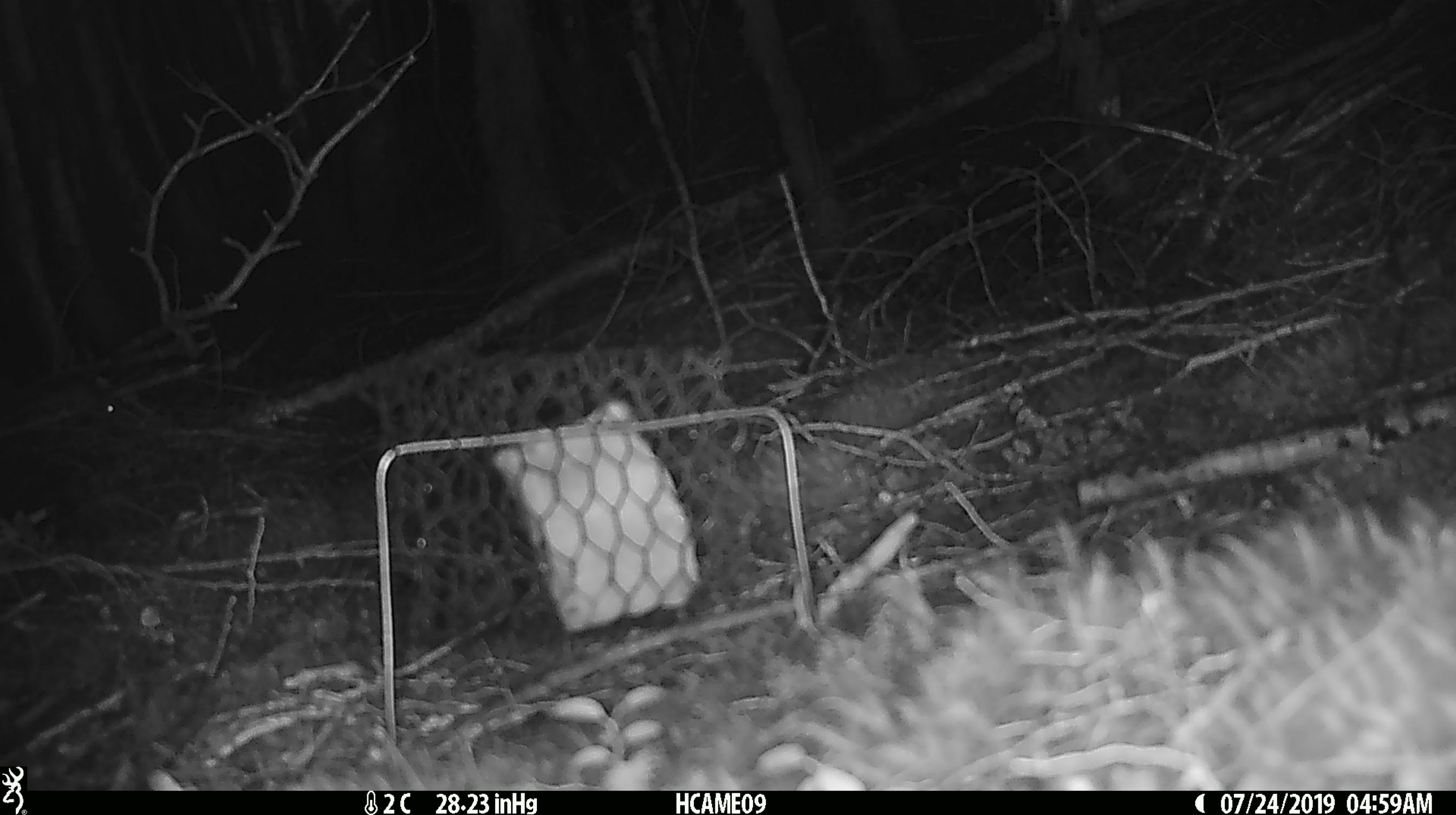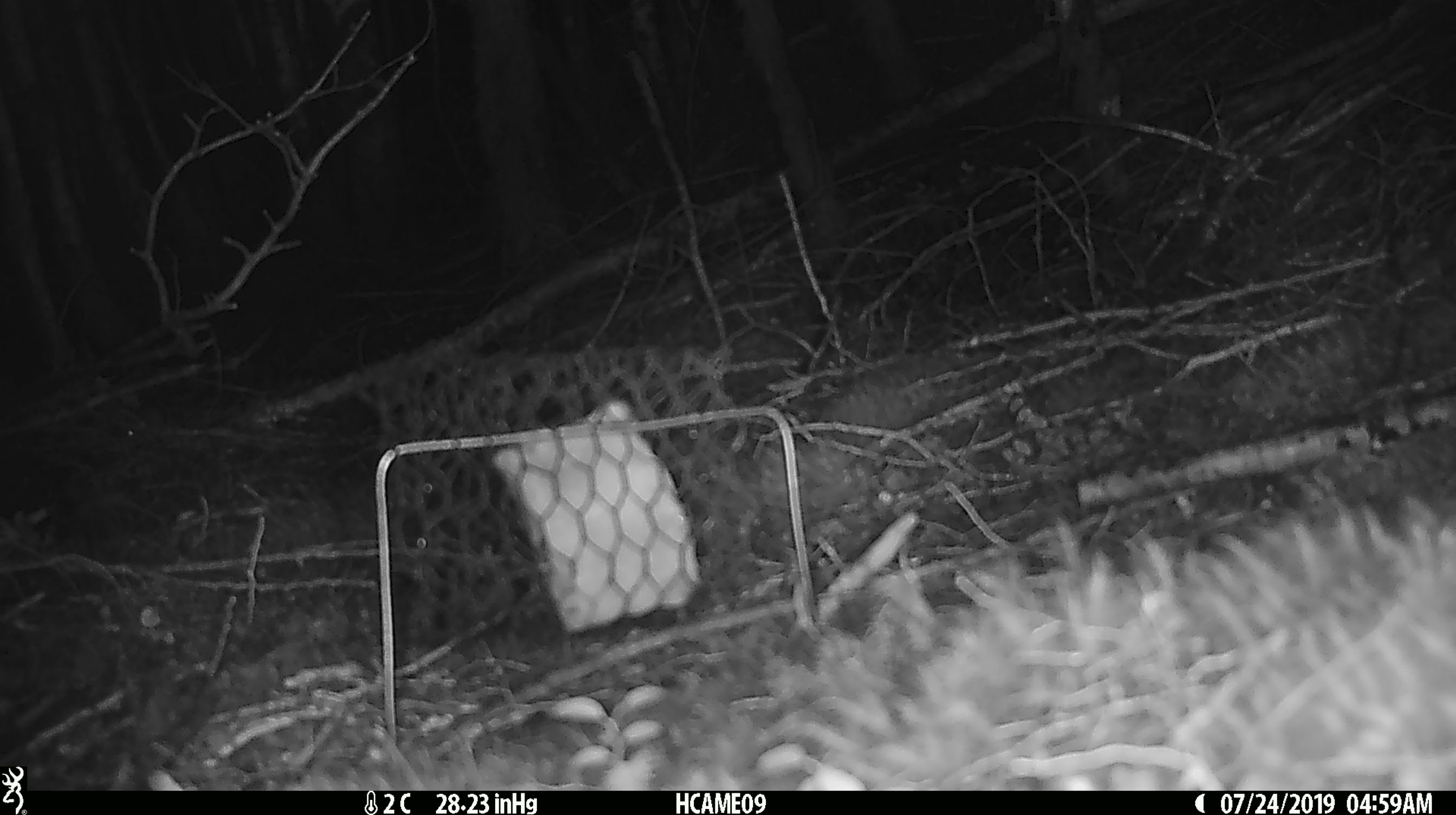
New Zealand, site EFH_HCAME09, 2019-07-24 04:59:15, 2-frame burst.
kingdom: Animalia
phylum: Chordata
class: Mammalia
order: Rodentia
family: Muridae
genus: Mus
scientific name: Mus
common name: mouse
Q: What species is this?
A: Mouse (Mus).